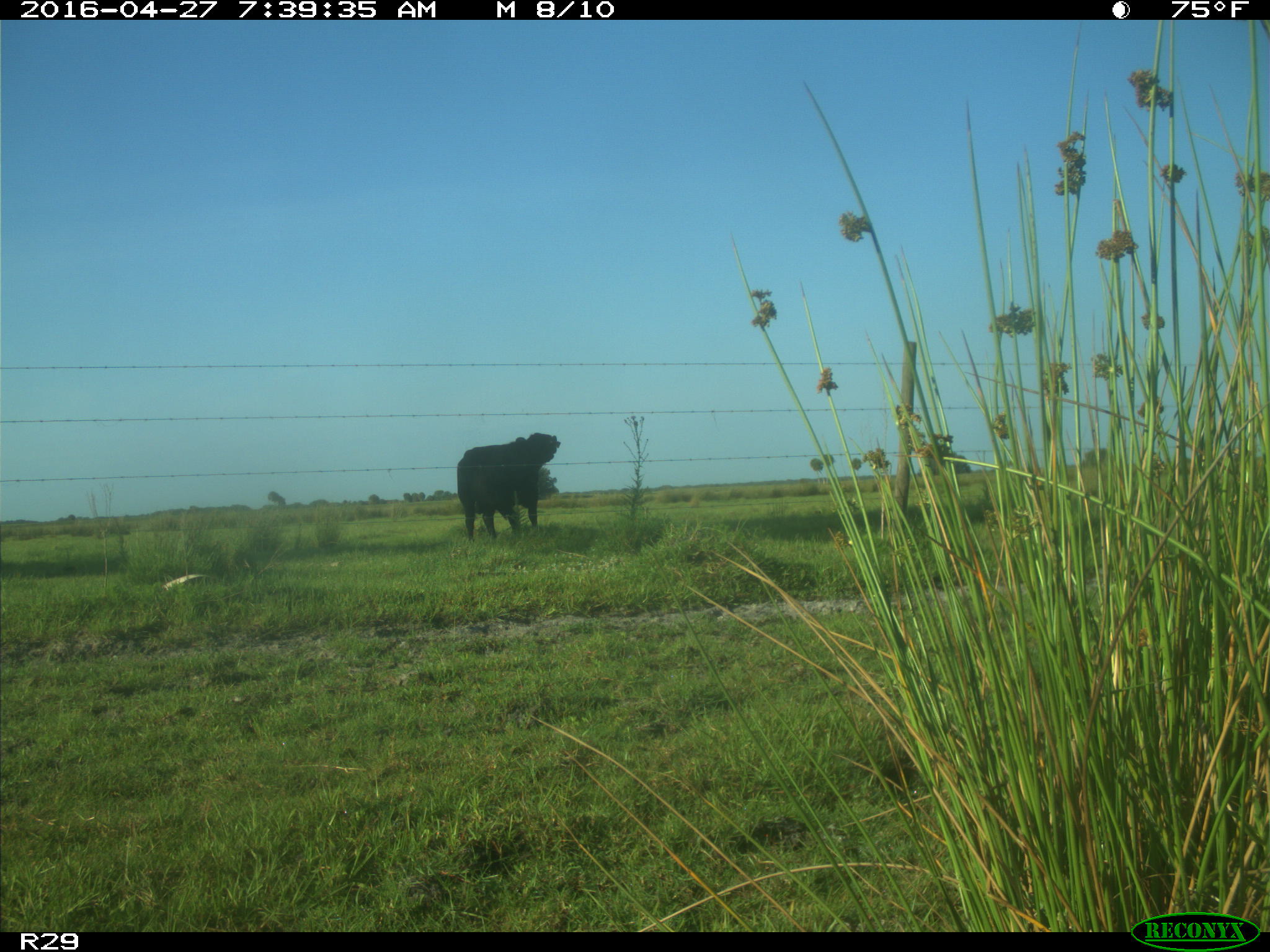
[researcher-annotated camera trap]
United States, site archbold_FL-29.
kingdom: Animalia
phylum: Chordata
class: Mammalia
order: Artiodactyla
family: Bovidae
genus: Bos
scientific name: Bos taurus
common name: domestic cow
Bos taurus (domestic cow).